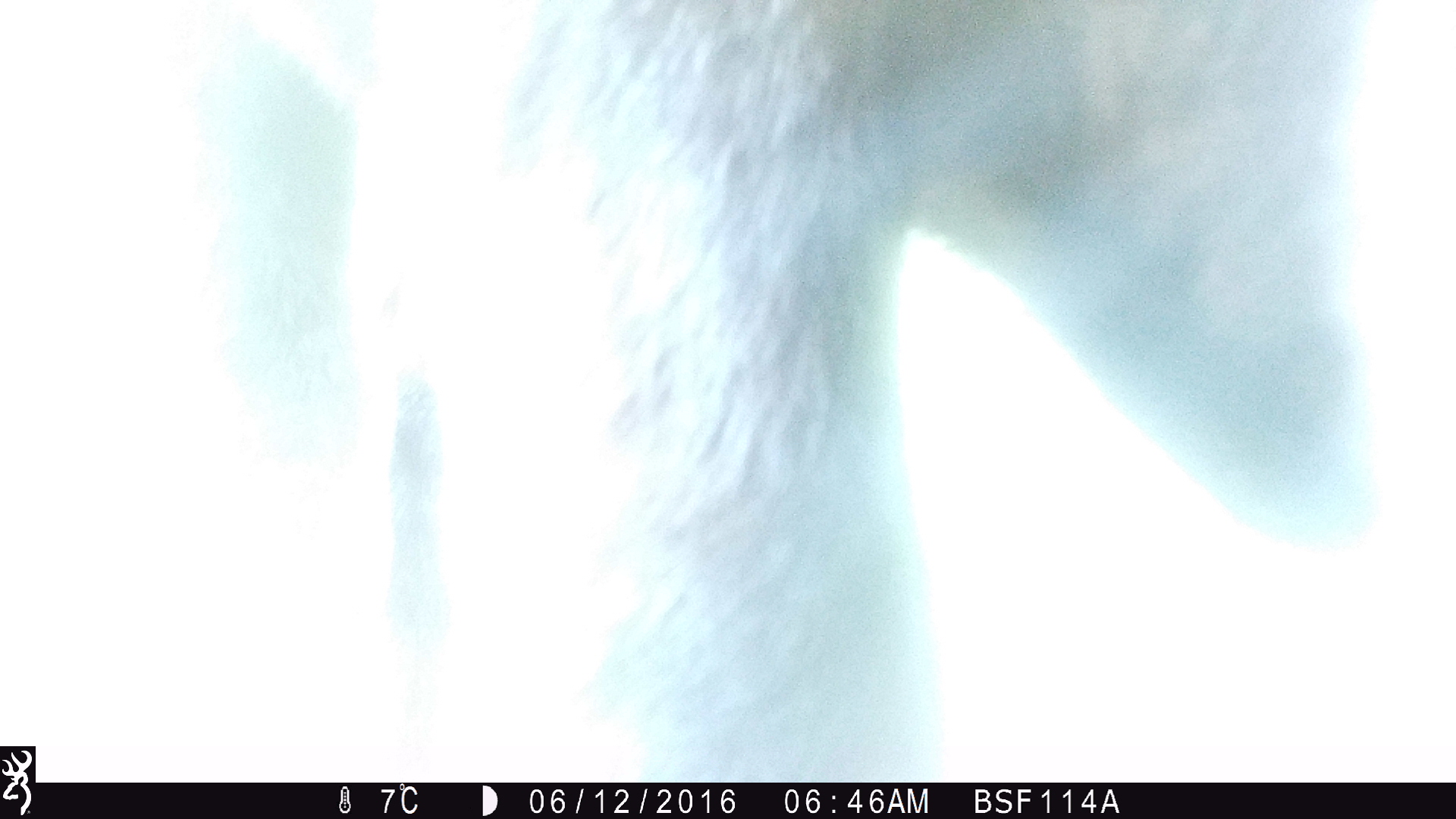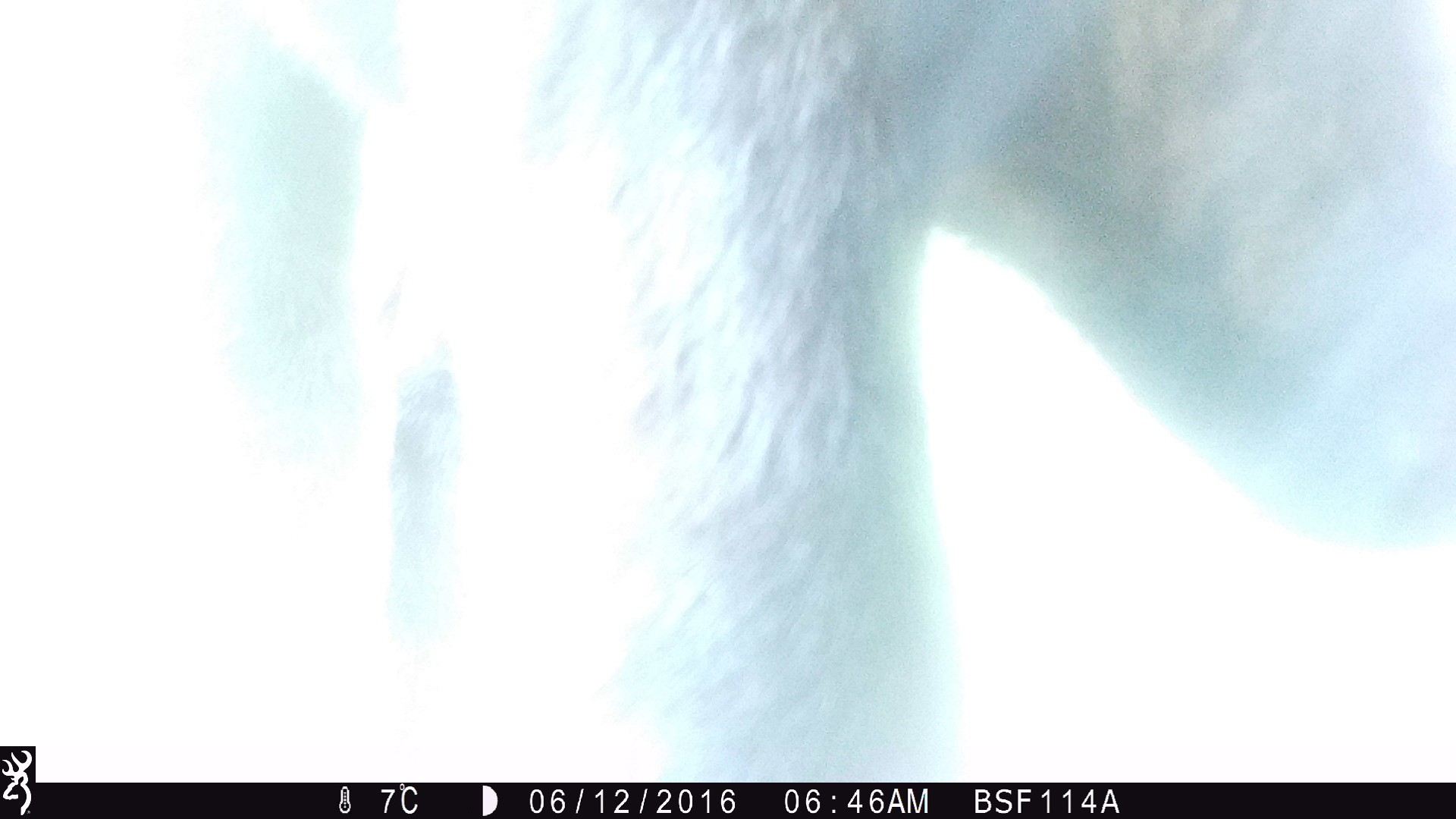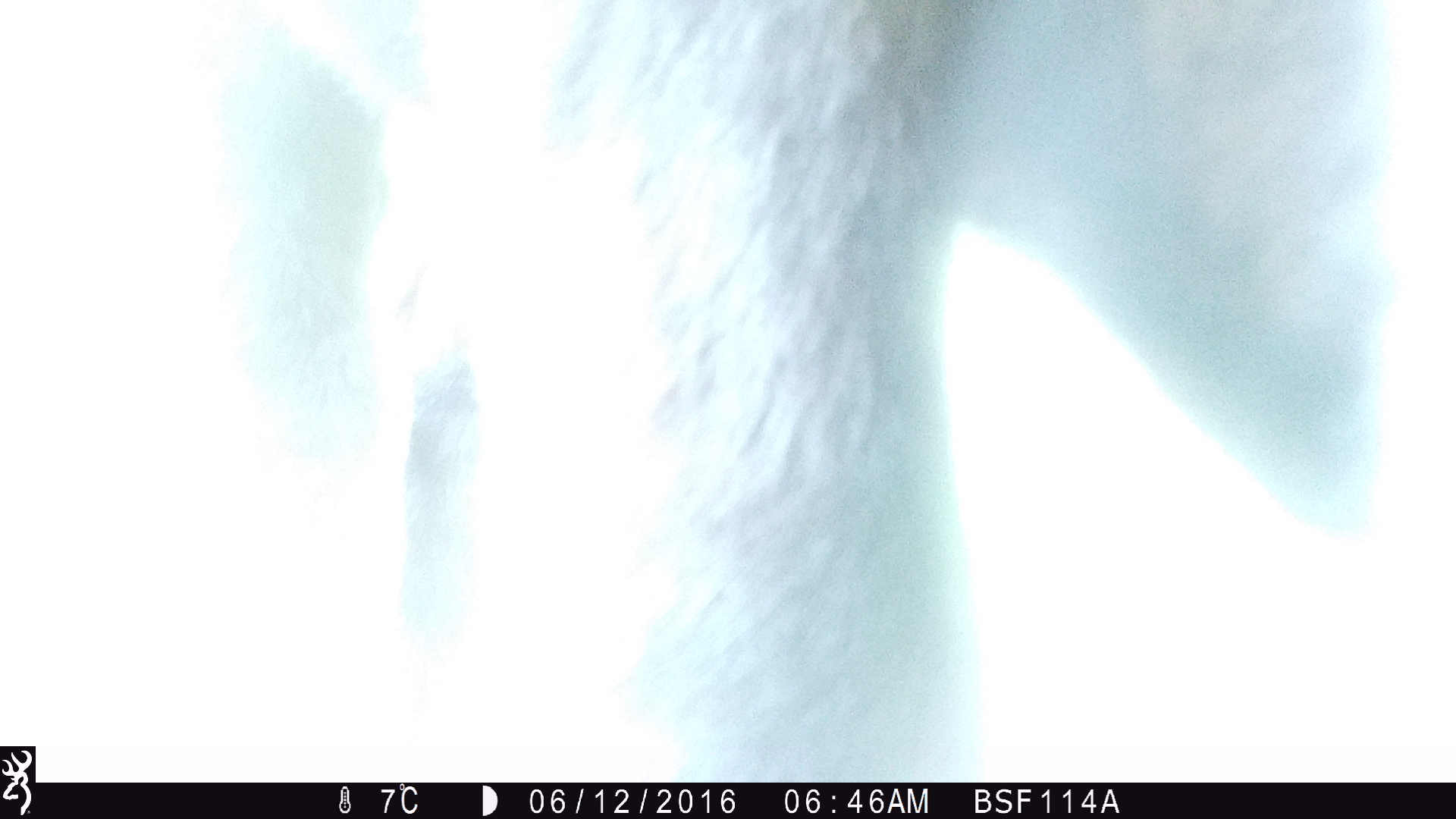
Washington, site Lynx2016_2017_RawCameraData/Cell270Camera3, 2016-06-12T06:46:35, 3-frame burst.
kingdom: Animalia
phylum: Chordata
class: Mammalia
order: Artiodactyla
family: Bovidae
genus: Bos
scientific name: Bos taurus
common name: domestic cattle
Domestic cattle (Bos taurus). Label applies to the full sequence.